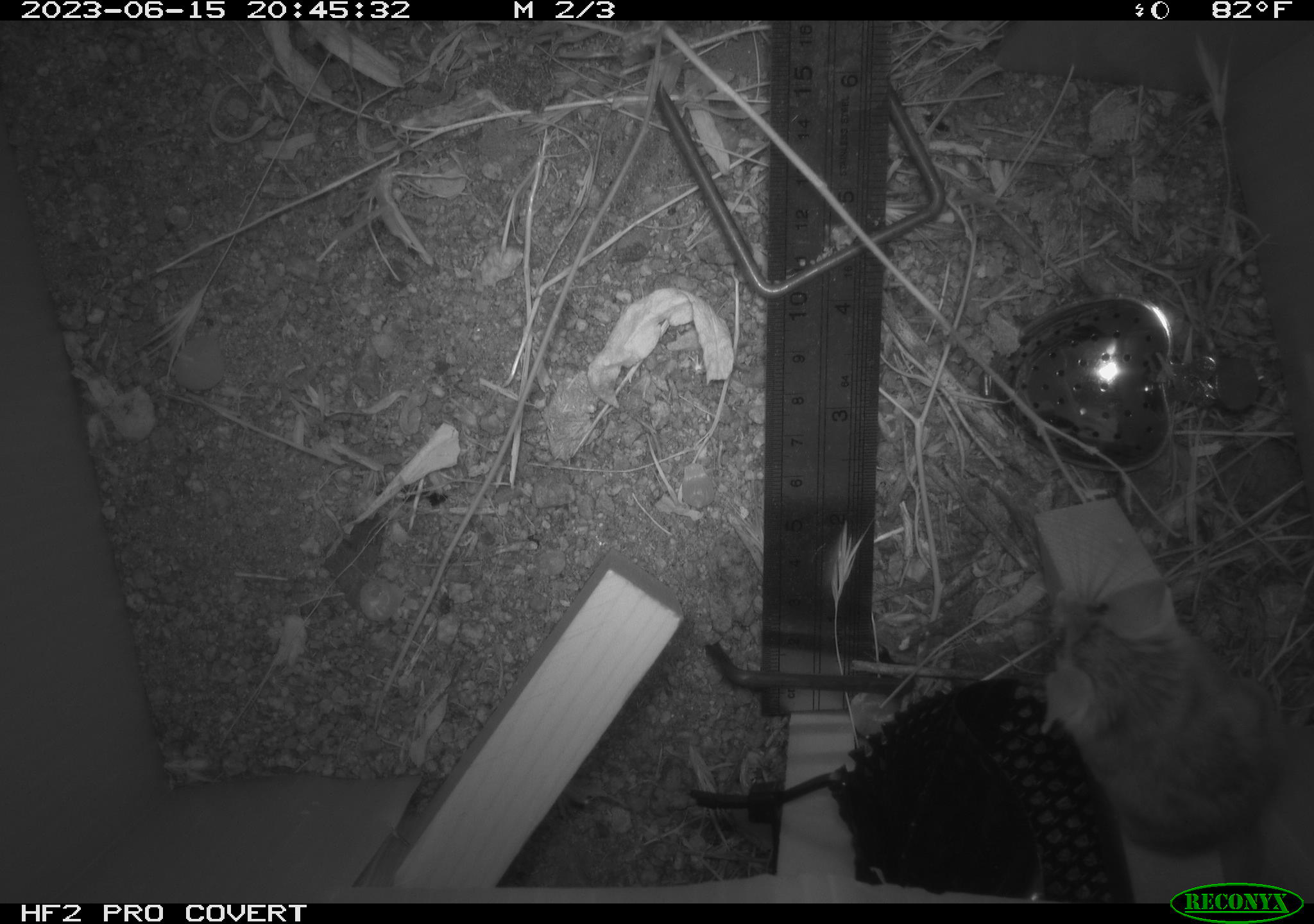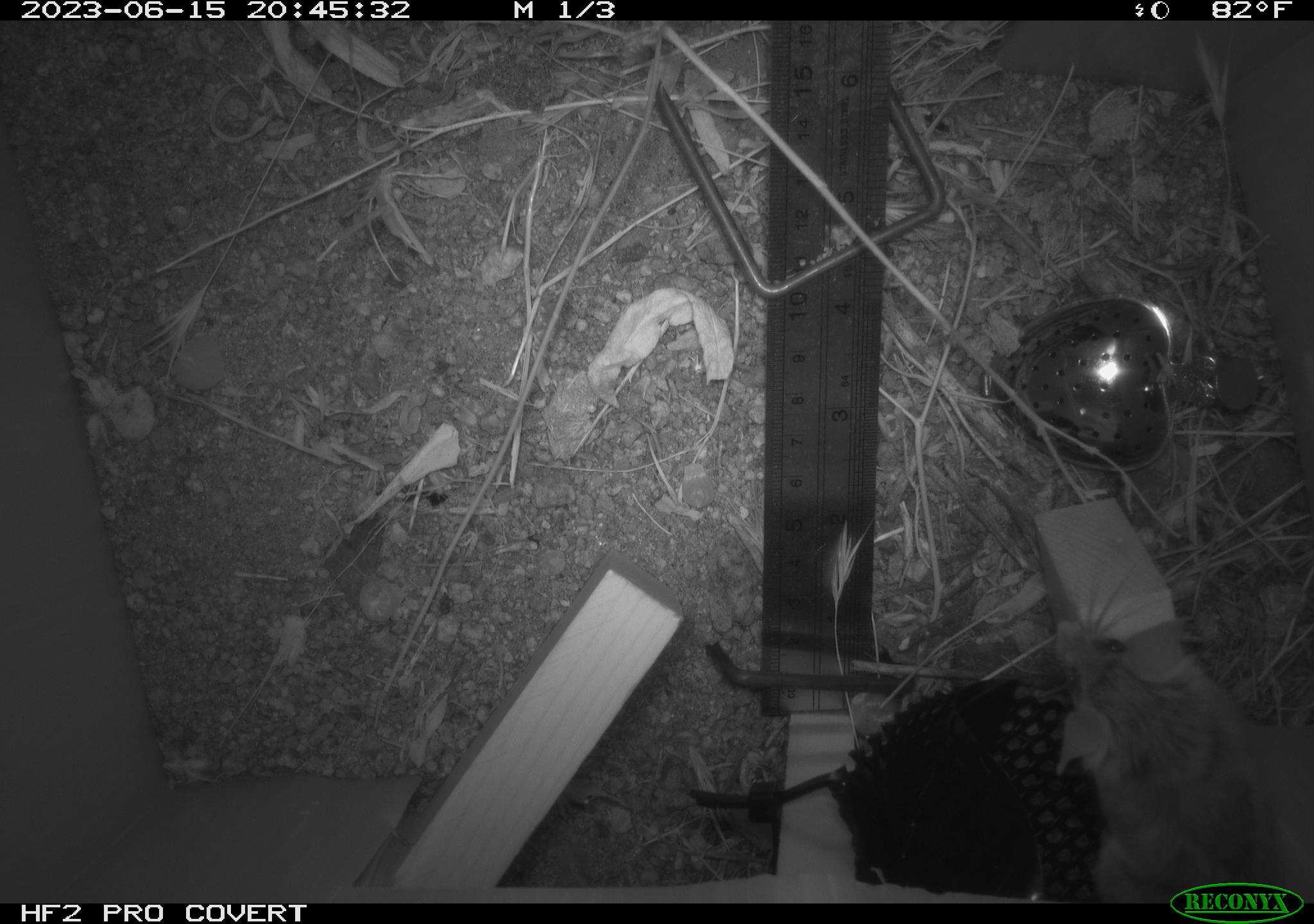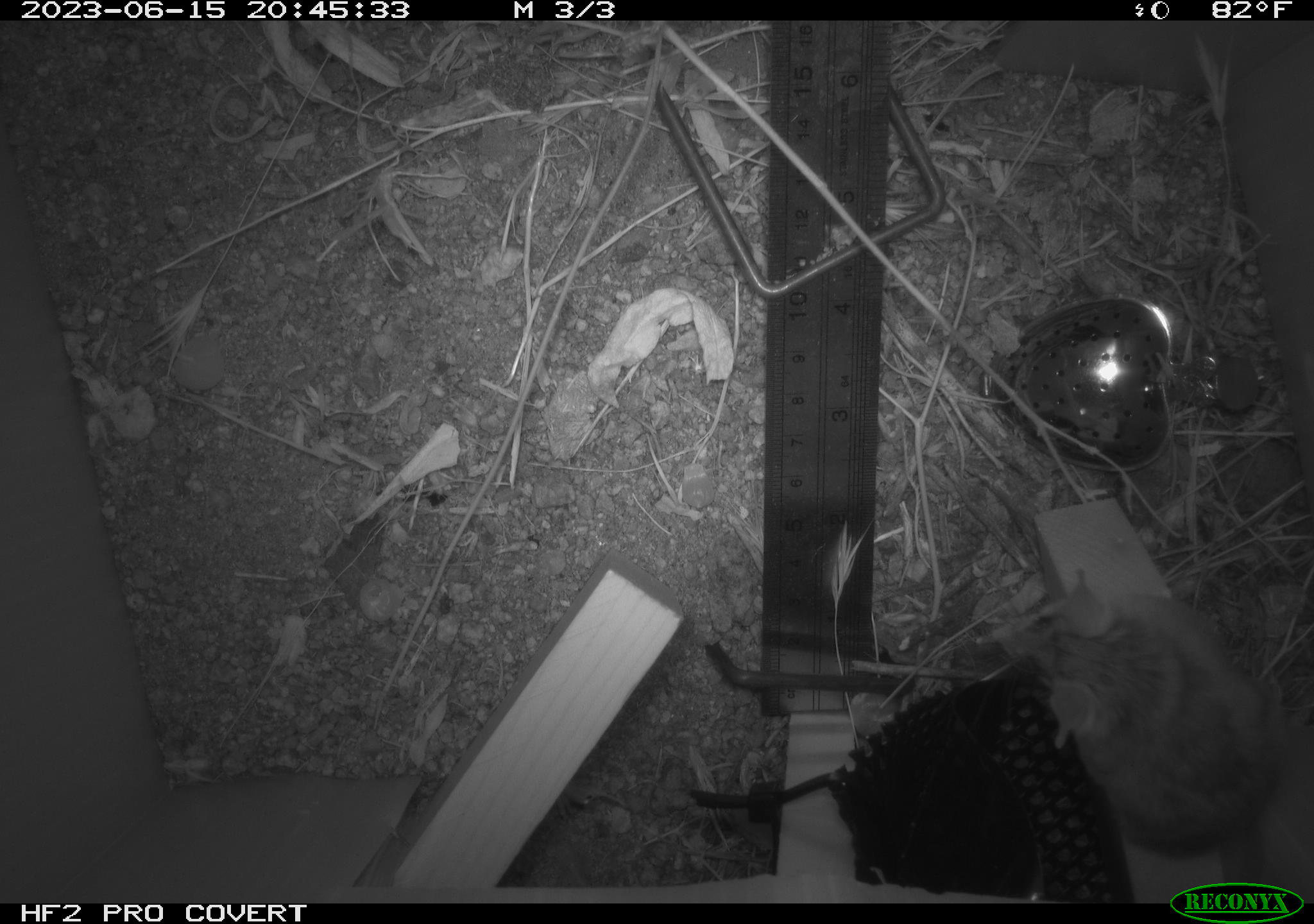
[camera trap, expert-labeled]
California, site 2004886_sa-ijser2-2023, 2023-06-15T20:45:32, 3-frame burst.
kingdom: Animalia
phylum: Chordata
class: Mammalia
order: Rodentia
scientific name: Rodentia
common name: mouse species